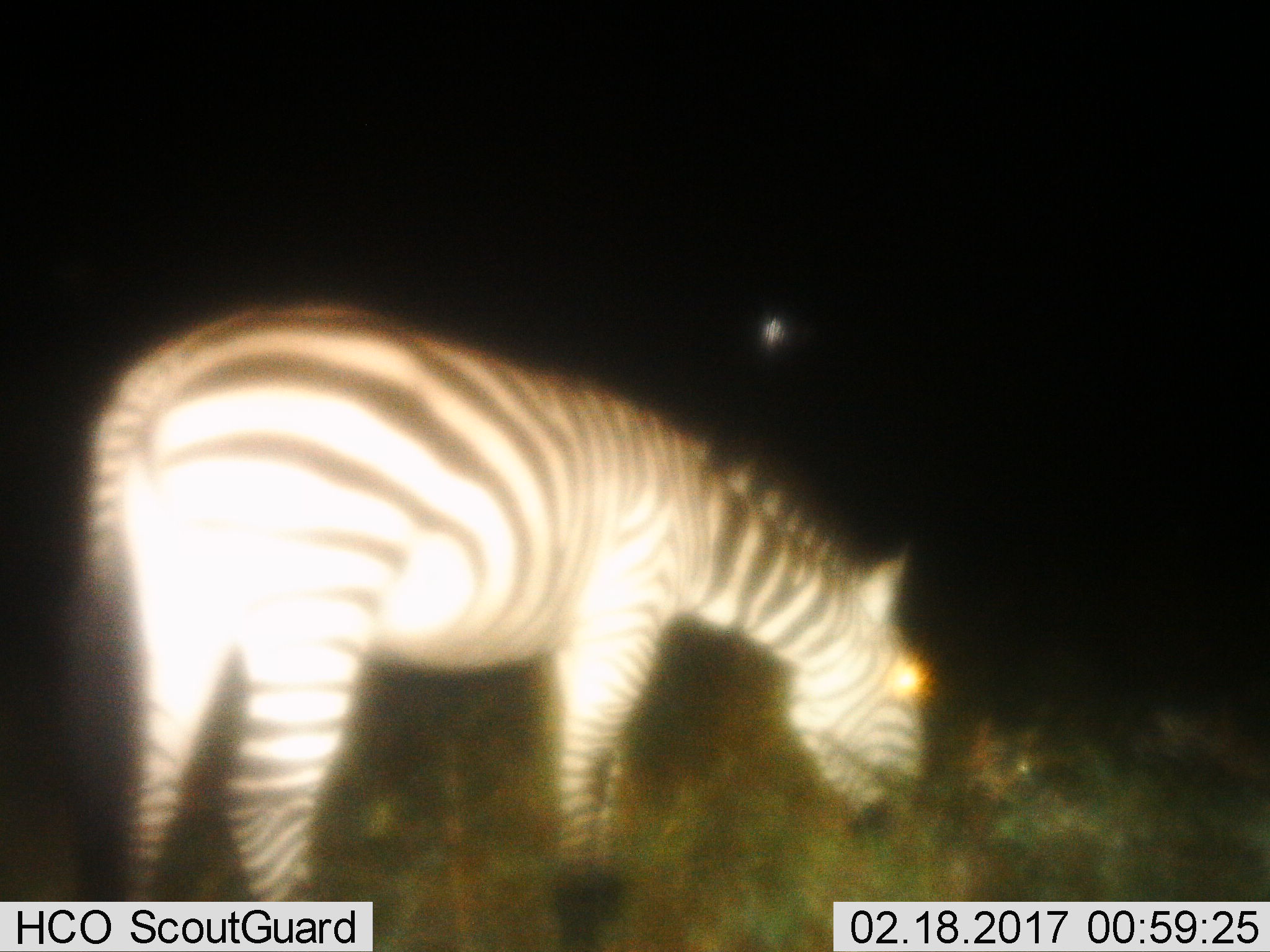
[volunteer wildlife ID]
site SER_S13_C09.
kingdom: Animalia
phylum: Chordata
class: Mammalia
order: Perissodactyla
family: Equidae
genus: Equus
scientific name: Equus quagga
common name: plains zebra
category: zebraplains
Zebraplains (plains zebra) (Equus quagga), count 1. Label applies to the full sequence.